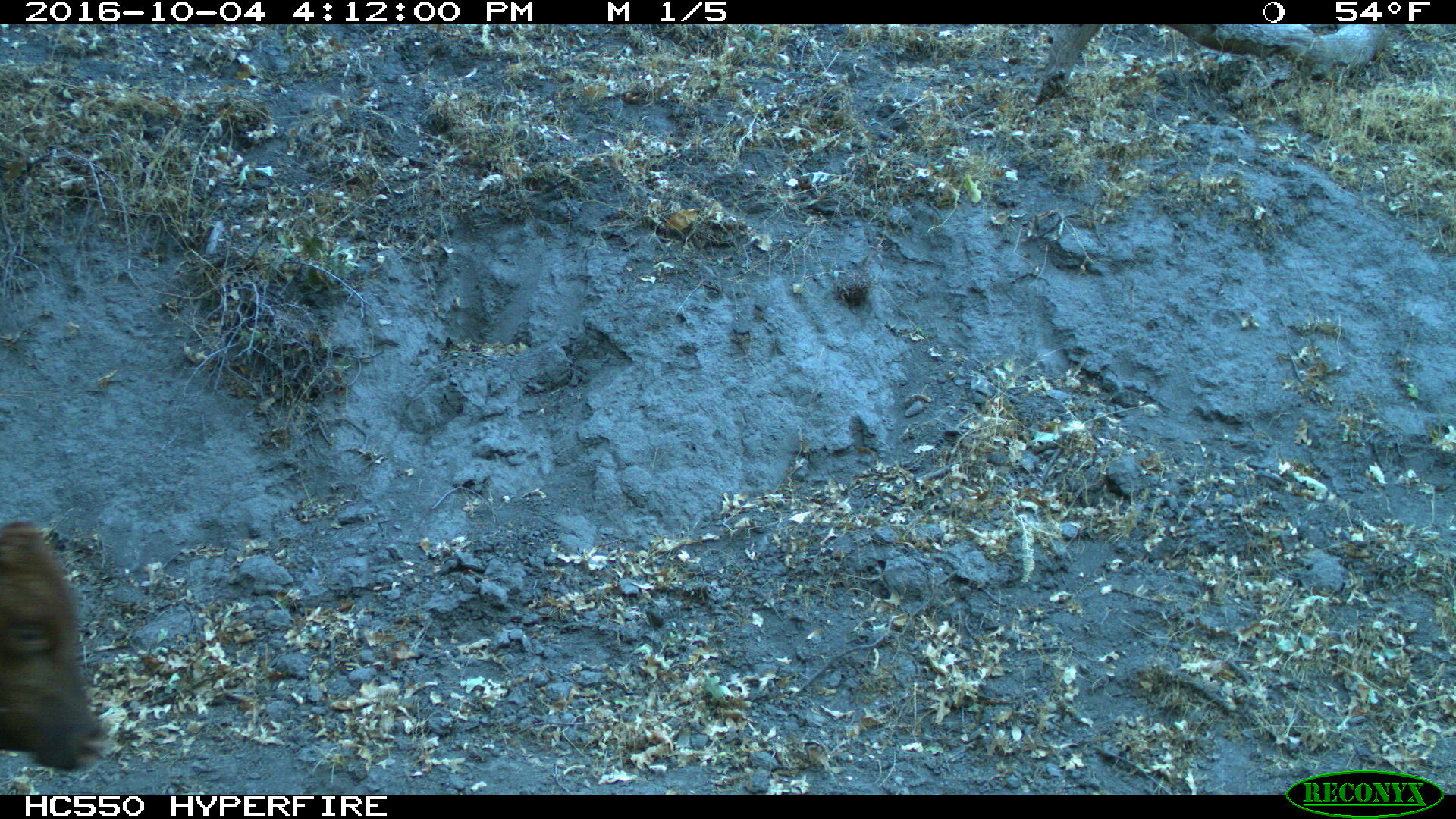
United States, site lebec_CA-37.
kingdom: Animalia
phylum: Chordata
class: Mammalia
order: Artiodactyla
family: Bovidae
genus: Bos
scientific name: Bos taurus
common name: domestic cow